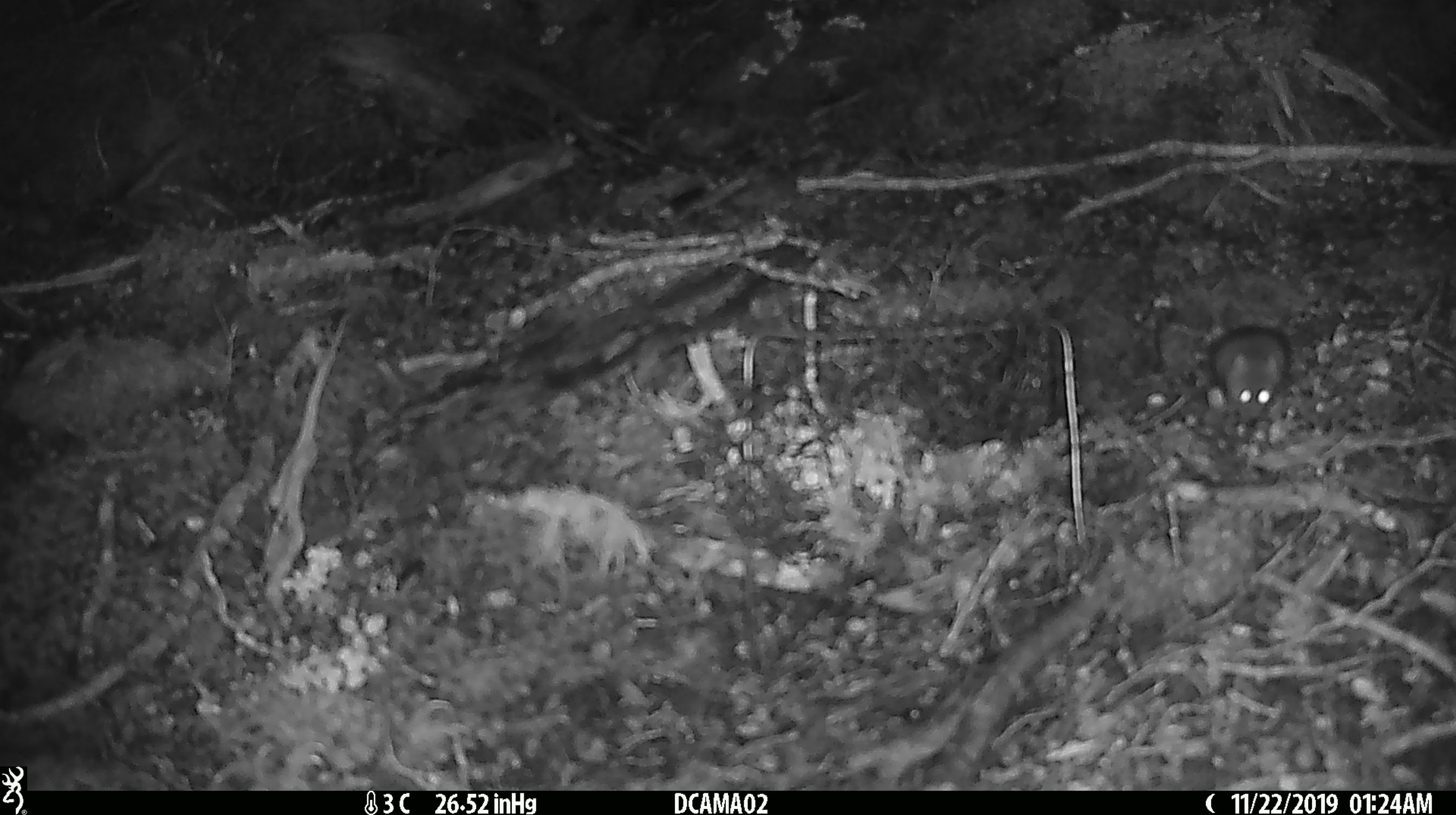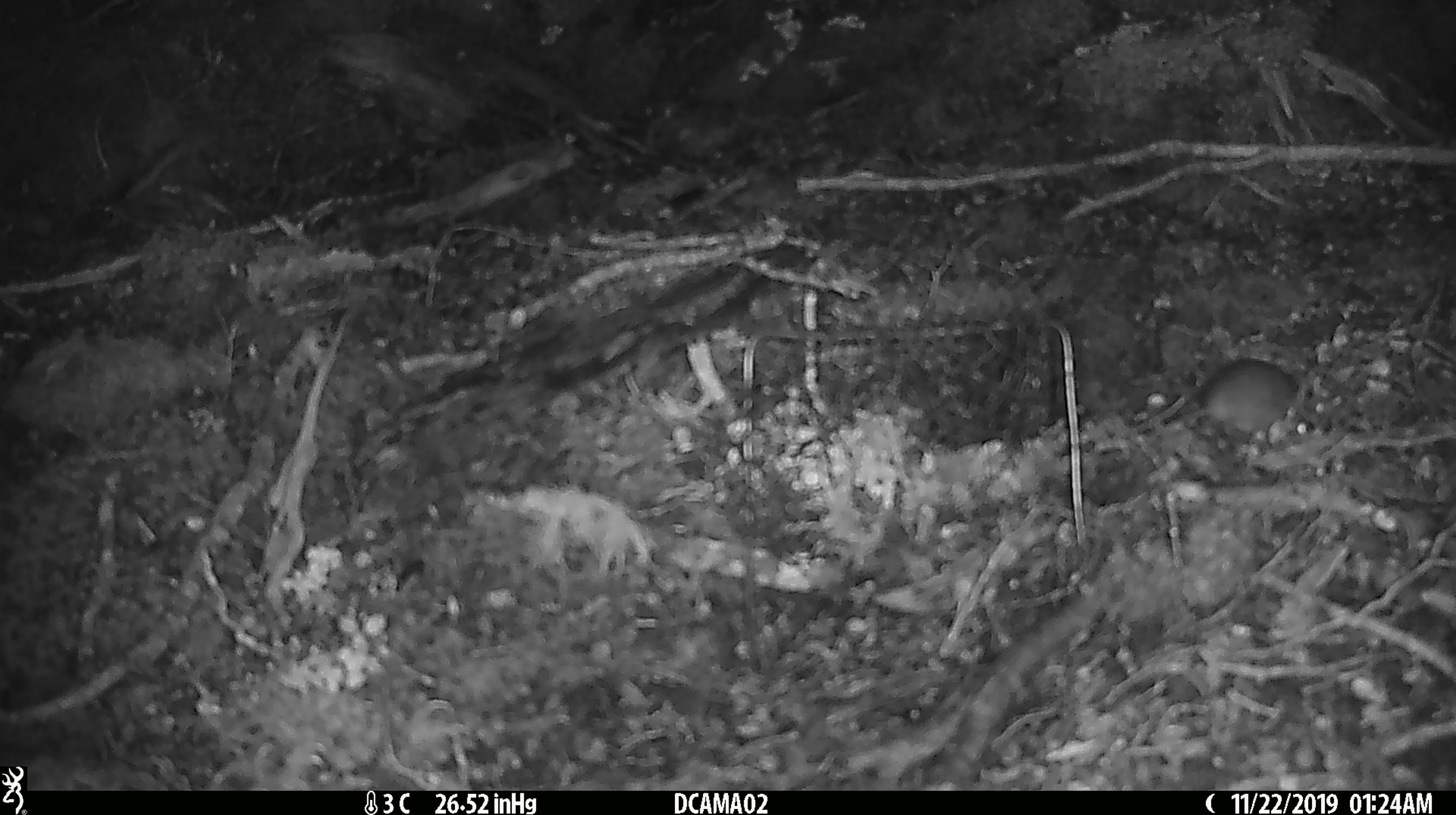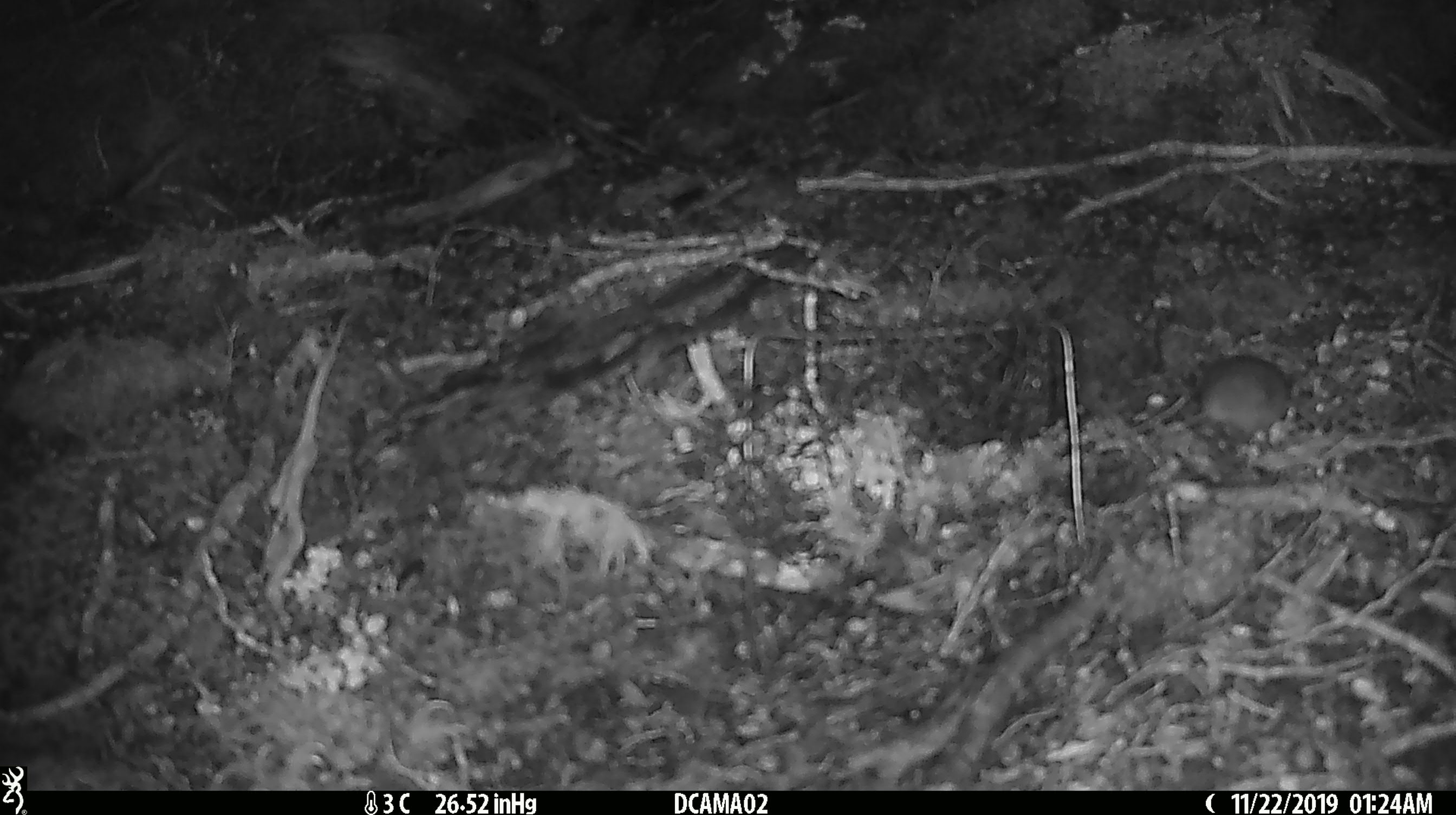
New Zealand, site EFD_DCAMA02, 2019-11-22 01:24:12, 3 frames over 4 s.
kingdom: Animalia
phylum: Chordata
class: Mammalia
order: Rodentia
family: Muridae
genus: Mus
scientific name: Mus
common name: mouse